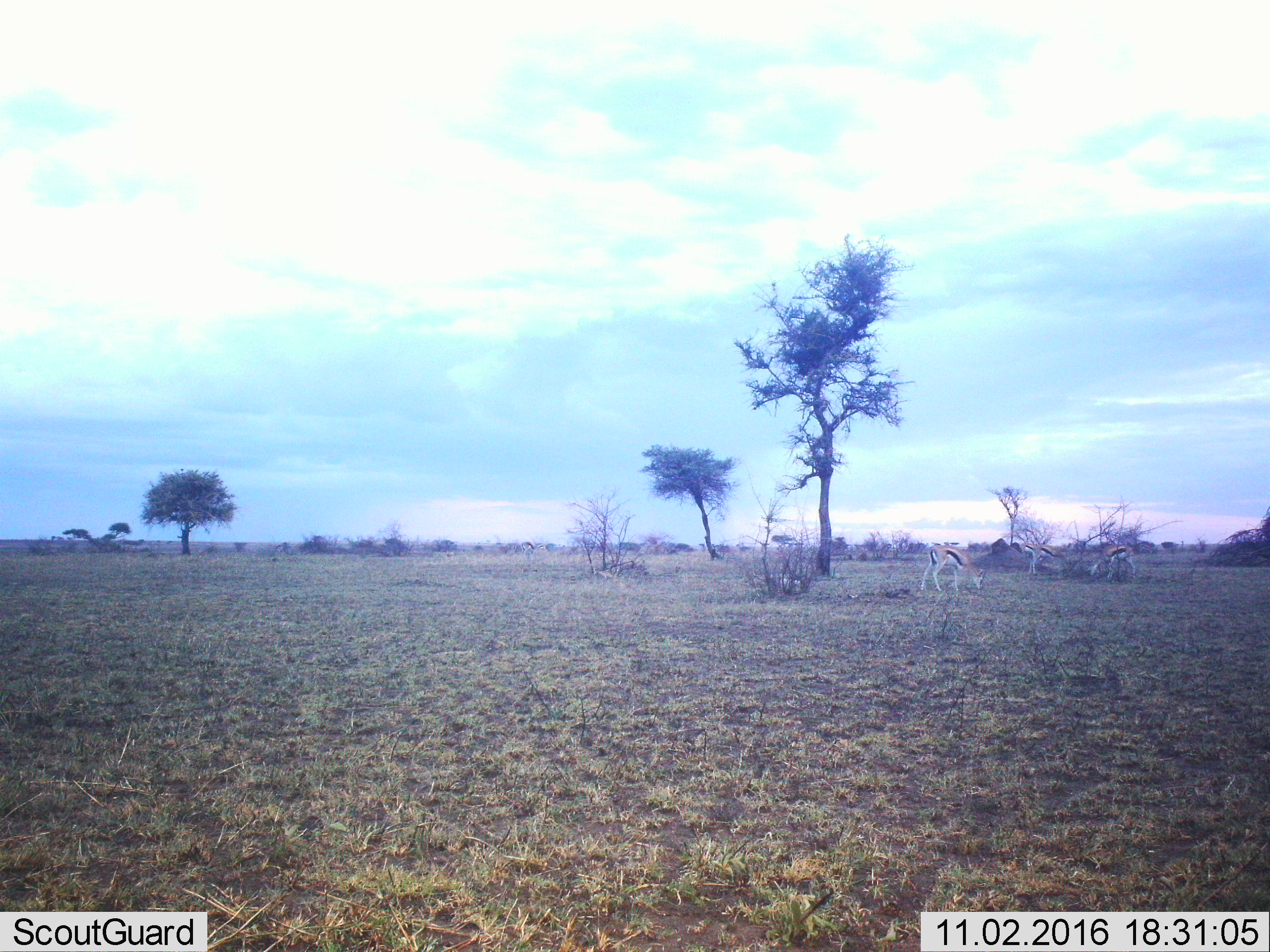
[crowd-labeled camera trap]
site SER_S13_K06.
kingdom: Animalia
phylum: Chordata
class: Mammalia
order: Artiodactyla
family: Bovidae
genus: Eudorcas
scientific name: Eudorcas thomsonii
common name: thomson's gazelle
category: gazellethomsons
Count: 3.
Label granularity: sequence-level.